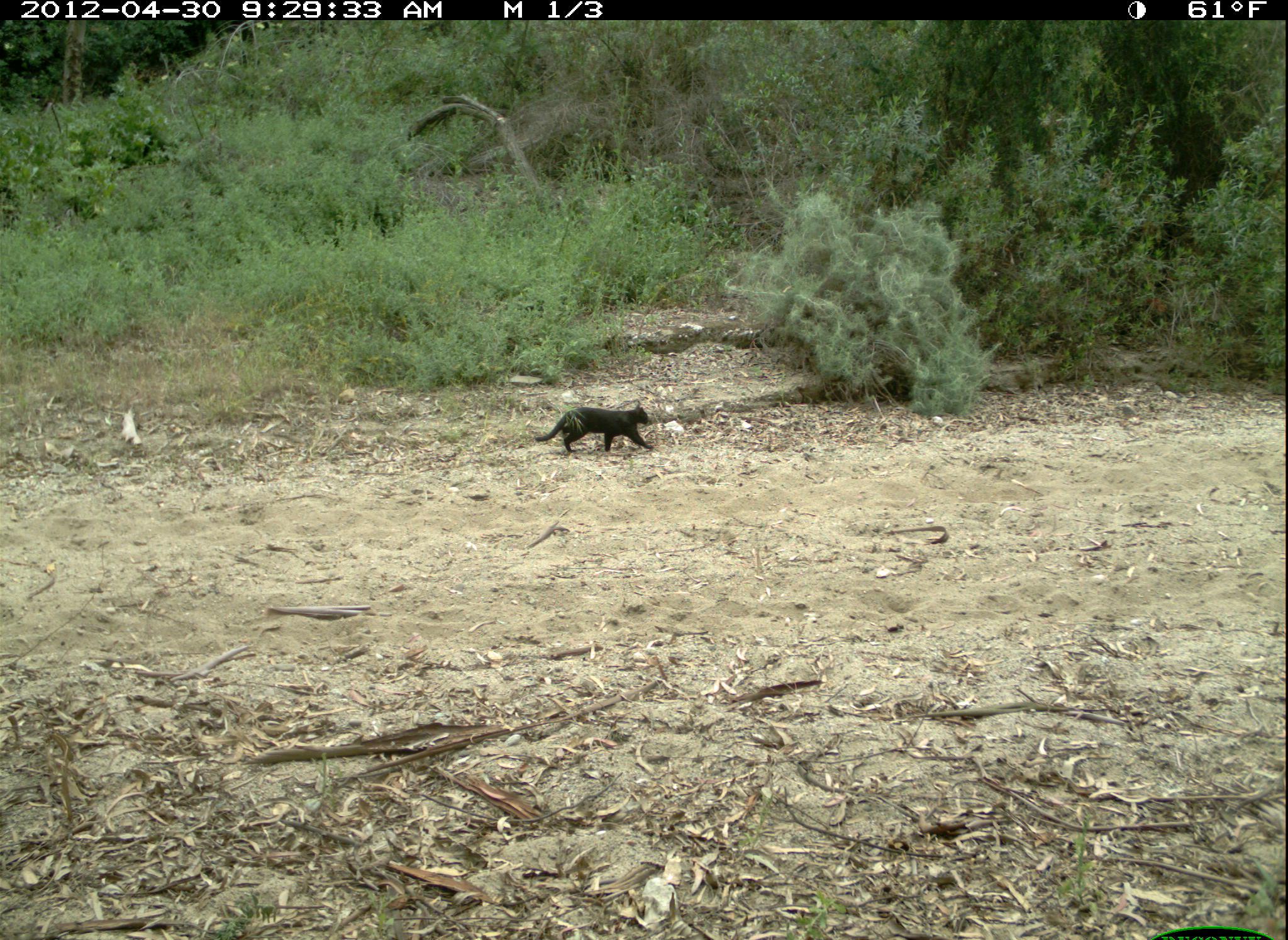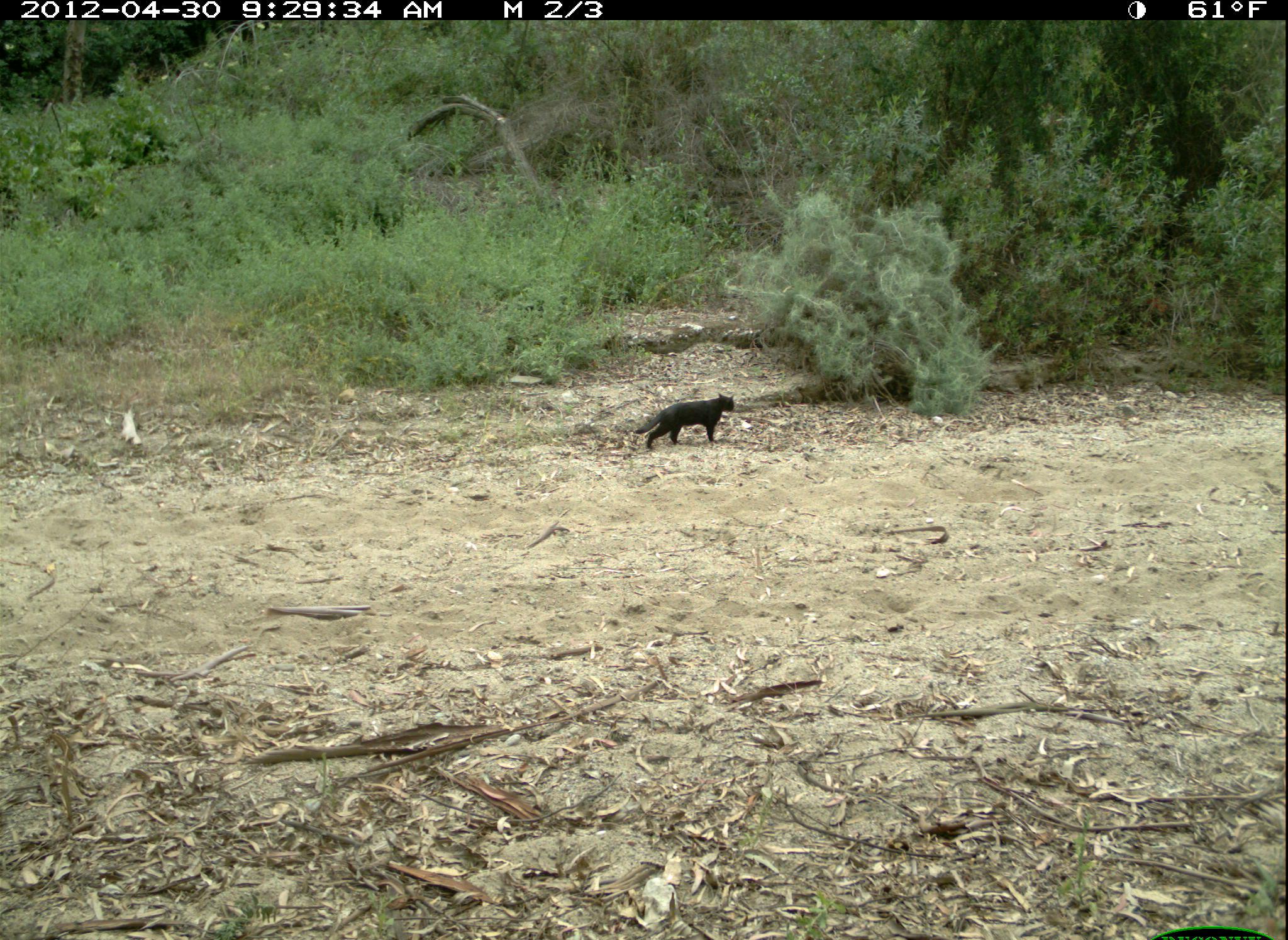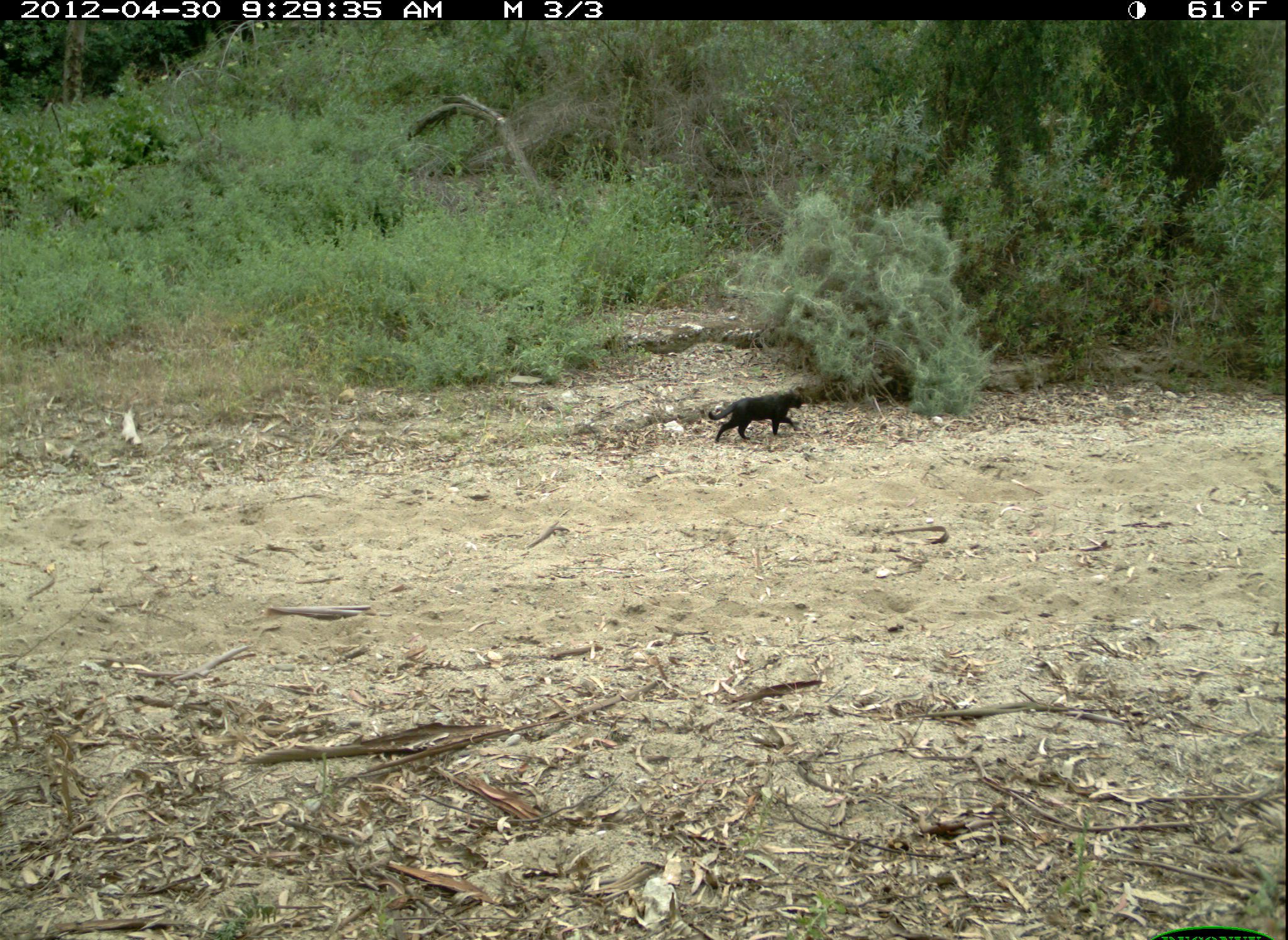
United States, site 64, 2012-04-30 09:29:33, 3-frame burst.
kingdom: Animalia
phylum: Chordata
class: Mammalia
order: Carnivora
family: Felidae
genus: Felis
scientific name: Felis catus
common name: cat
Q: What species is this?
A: Cat (Felis catus).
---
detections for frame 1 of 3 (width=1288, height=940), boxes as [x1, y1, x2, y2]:
cat: [534, 399, 655, 453]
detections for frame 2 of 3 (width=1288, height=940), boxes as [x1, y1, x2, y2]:
cat: [634, 393, 735, 449]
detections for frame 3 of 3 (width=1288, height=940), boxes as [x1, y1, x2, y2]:
cat: [708, 393, 803, 443]